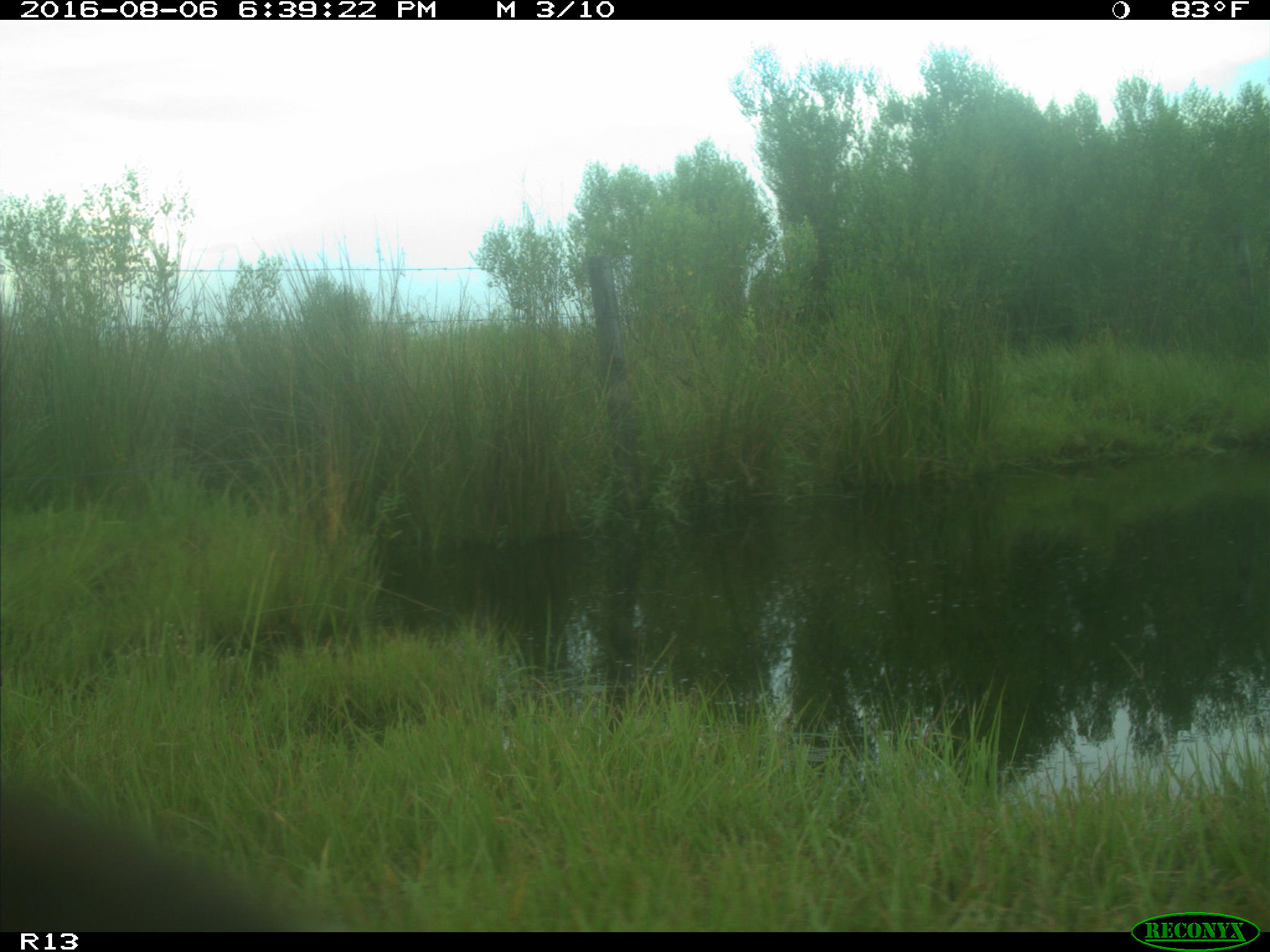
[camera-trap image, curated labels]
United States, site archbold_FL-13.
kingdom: Animalia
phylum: Chordata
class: Mammalia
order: Artiodactyla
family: Bovidae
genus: Bos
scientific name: Bos taurus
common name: domestic cow